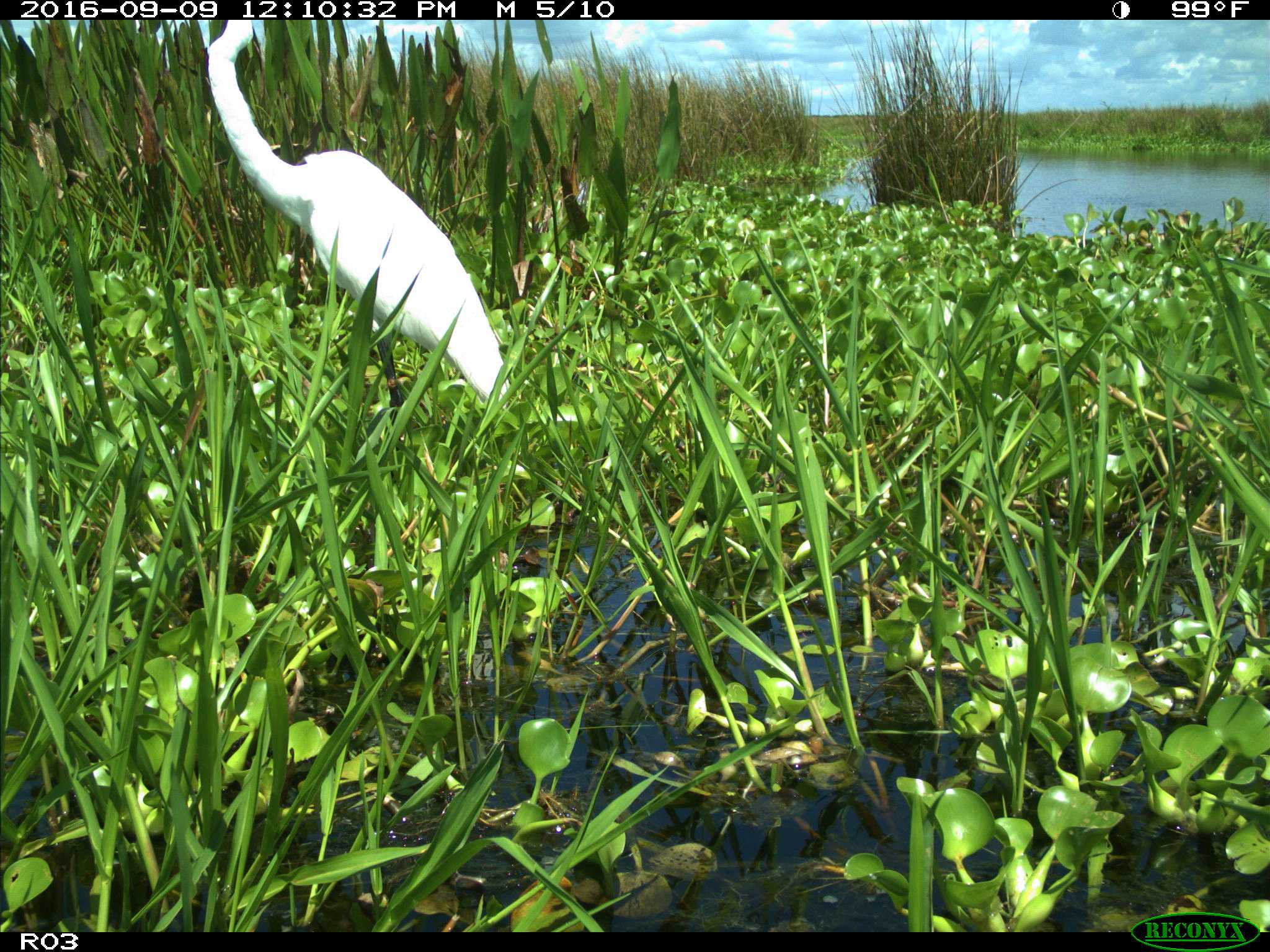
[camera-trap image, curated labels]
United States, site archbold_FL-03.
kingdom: Animalia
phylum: Chordata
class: Aves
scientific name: Aves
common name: birds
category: unidentified bird